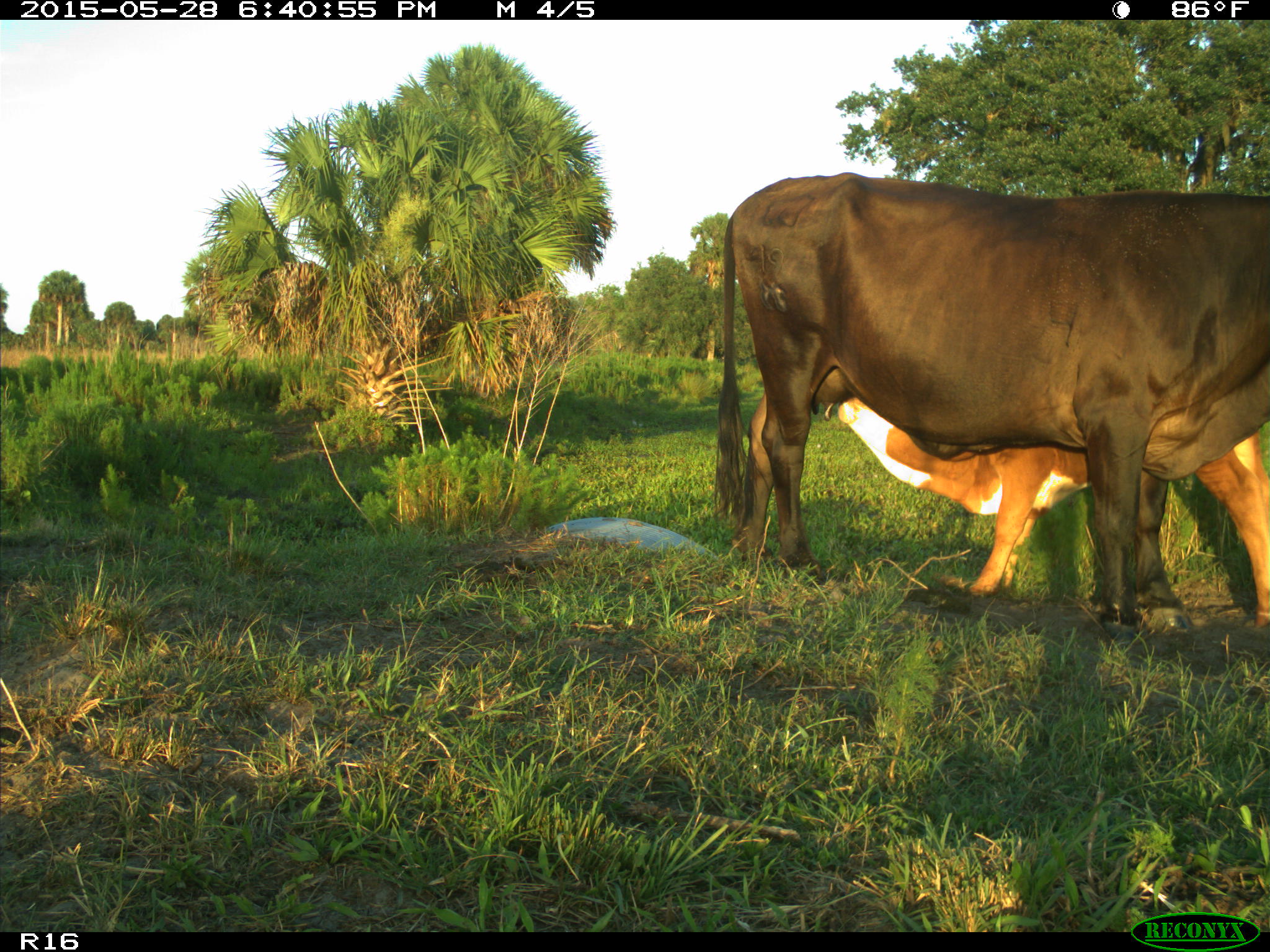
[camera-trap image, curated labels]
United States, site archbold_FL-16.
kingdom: Animalia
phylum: Chordata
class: Mammalia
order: Artiodactyla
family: Bovidae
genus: Bos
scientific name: Bos taurus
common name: domestic cow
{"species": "Bos taurus (domestic cow)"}